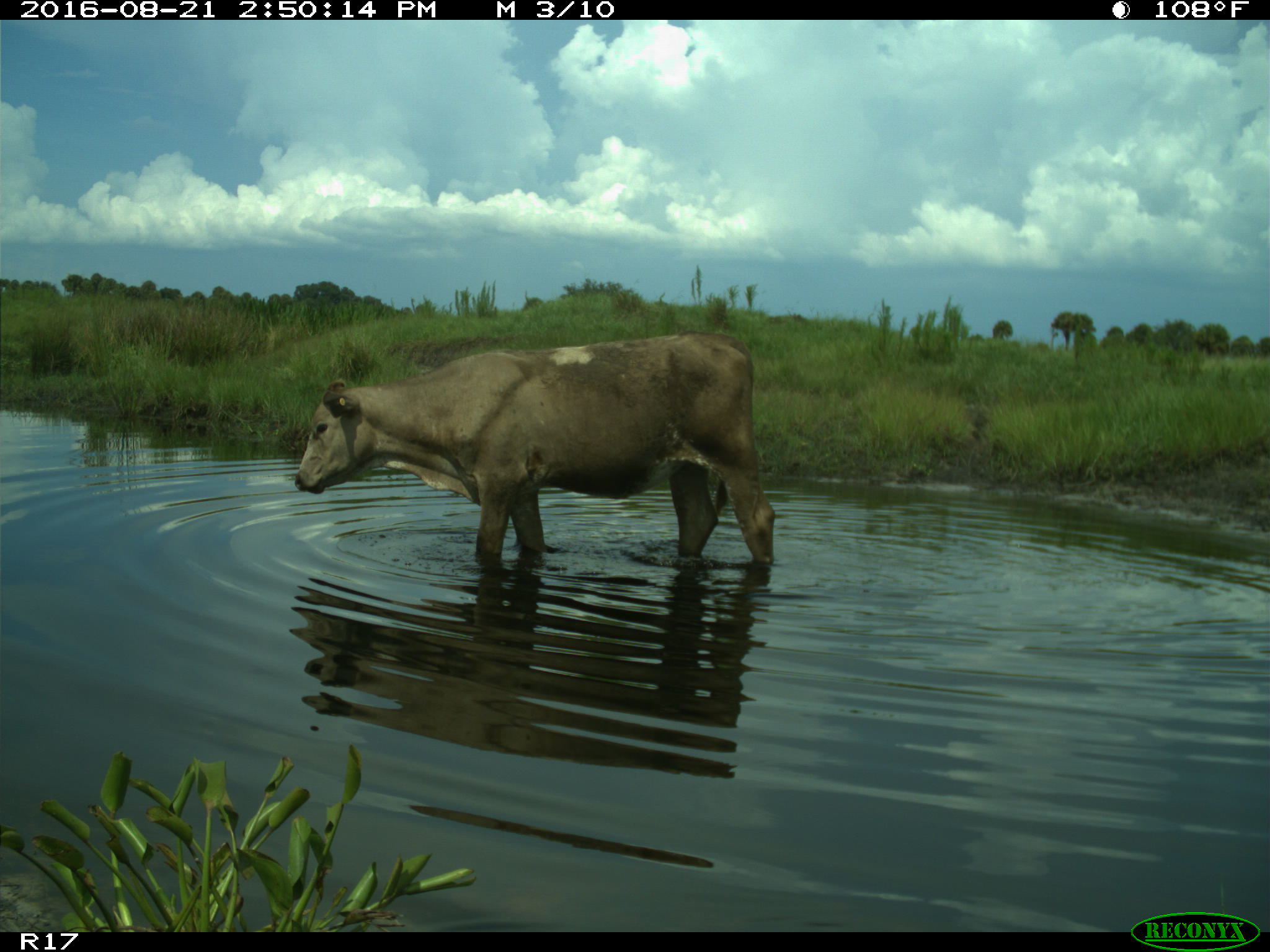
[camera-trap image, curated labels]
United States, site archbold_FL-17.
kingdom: Animalia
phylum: Chordata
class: Mammalia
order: Artiodactyla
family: Bovidae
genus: Bos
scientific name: Bos taurus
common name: domestic cow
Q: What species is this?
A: Bos taurus (domestic cow).